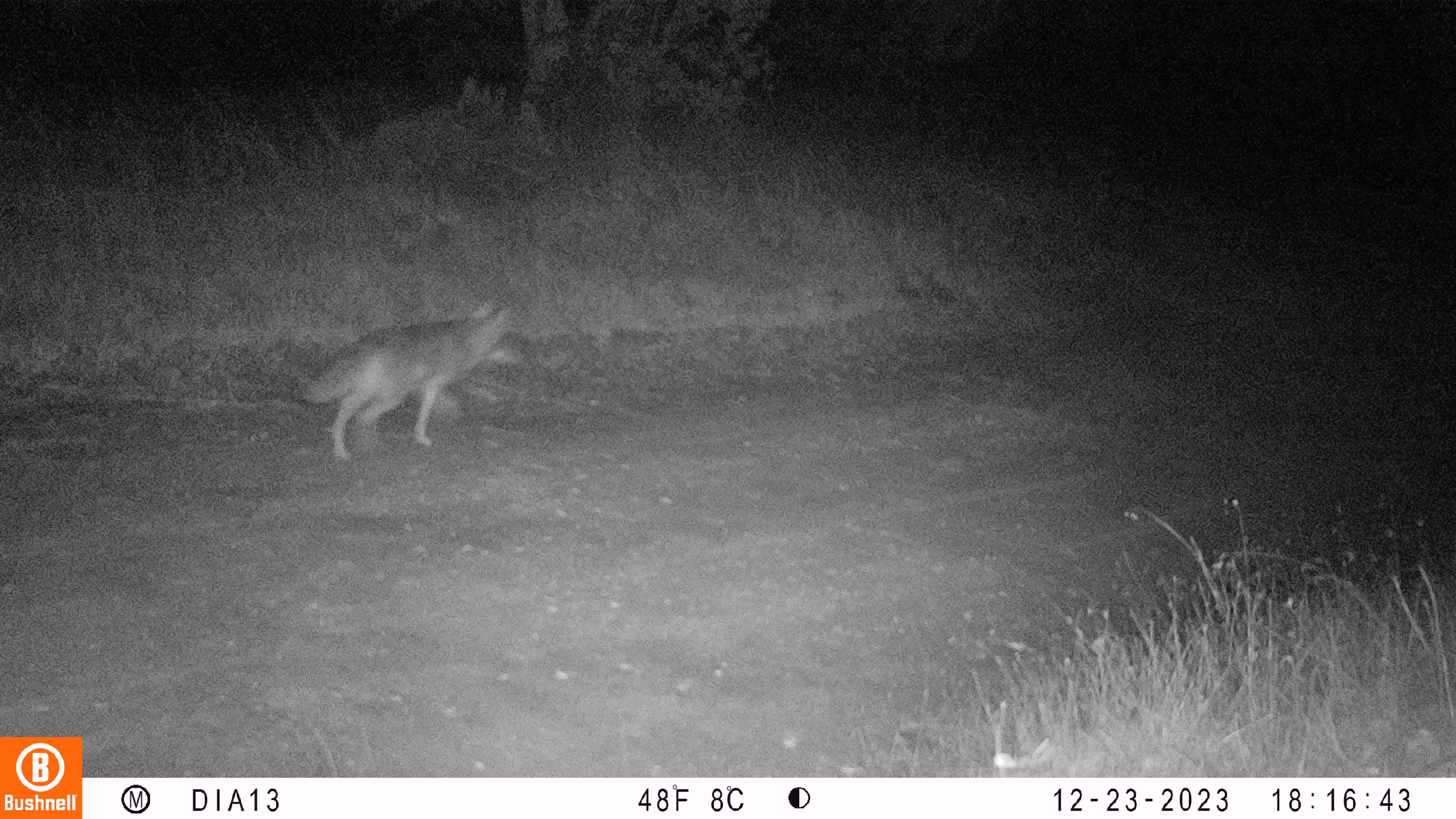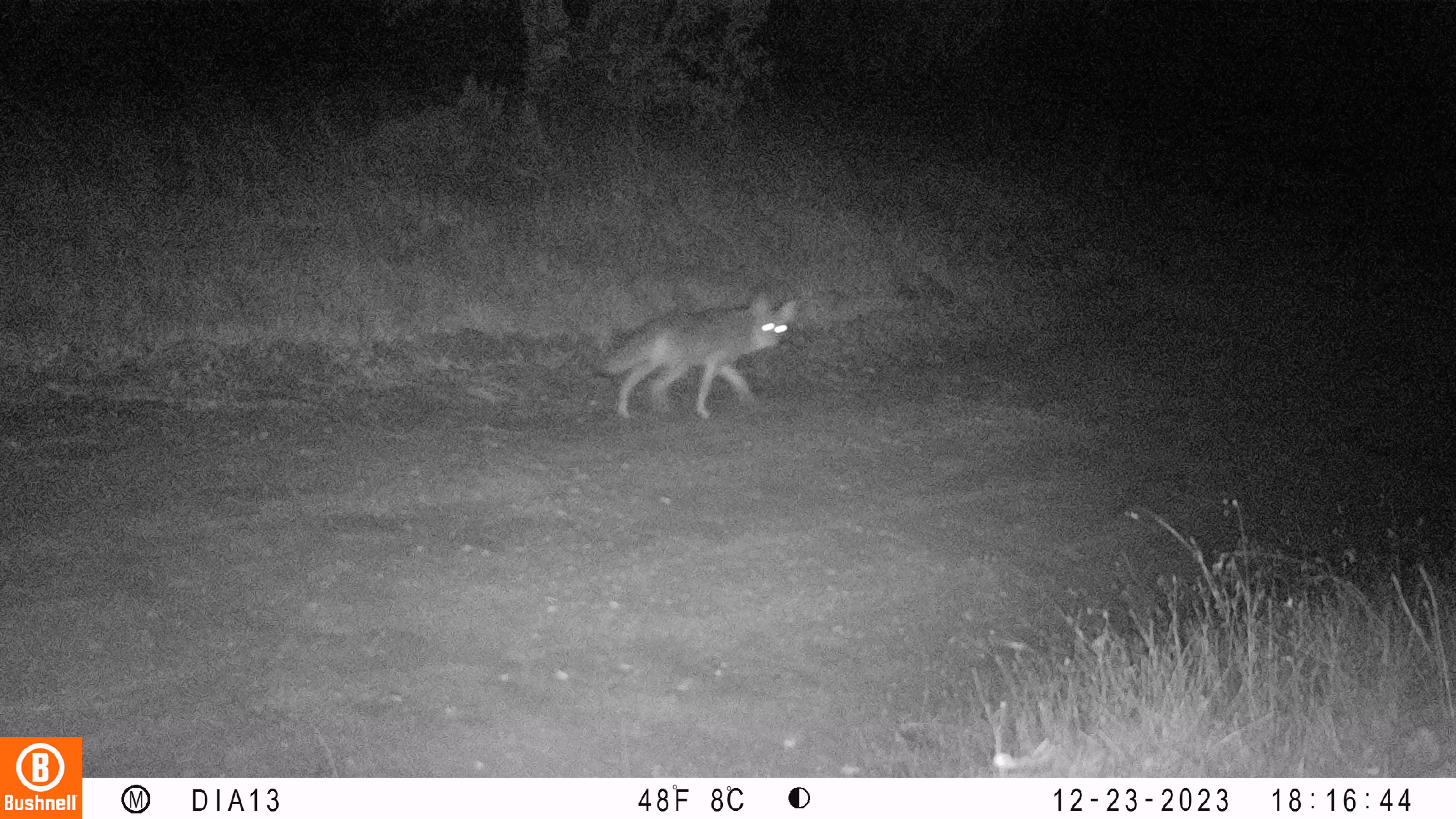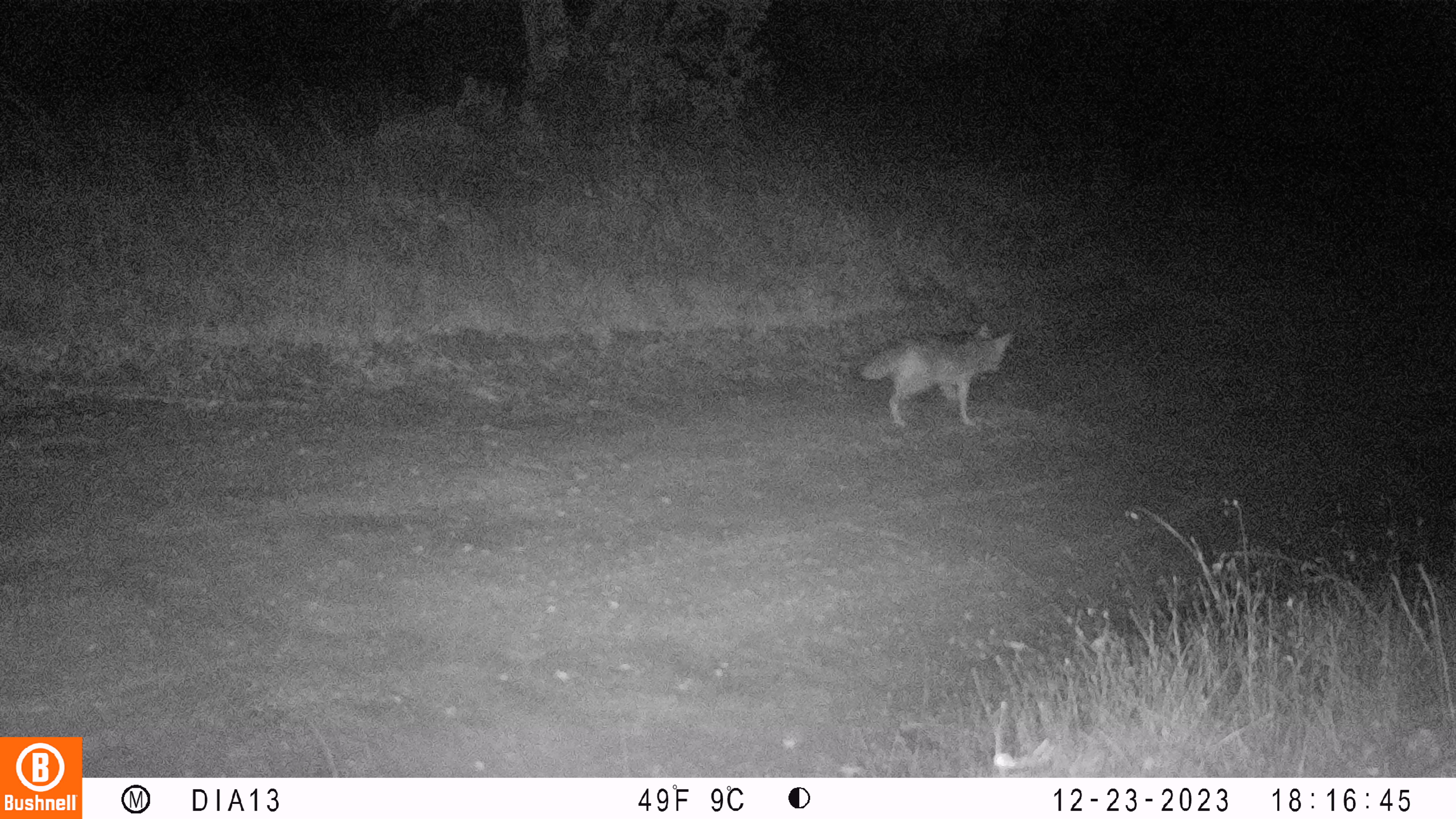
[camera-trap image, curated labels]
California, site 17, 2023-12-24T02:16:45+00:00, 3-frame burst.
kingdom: Animalia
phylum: Chordata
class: Mammalia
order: Carnivora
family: Canidae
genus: Canis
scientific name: Canis latrans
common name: coyote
Coyote (Canis latrans).